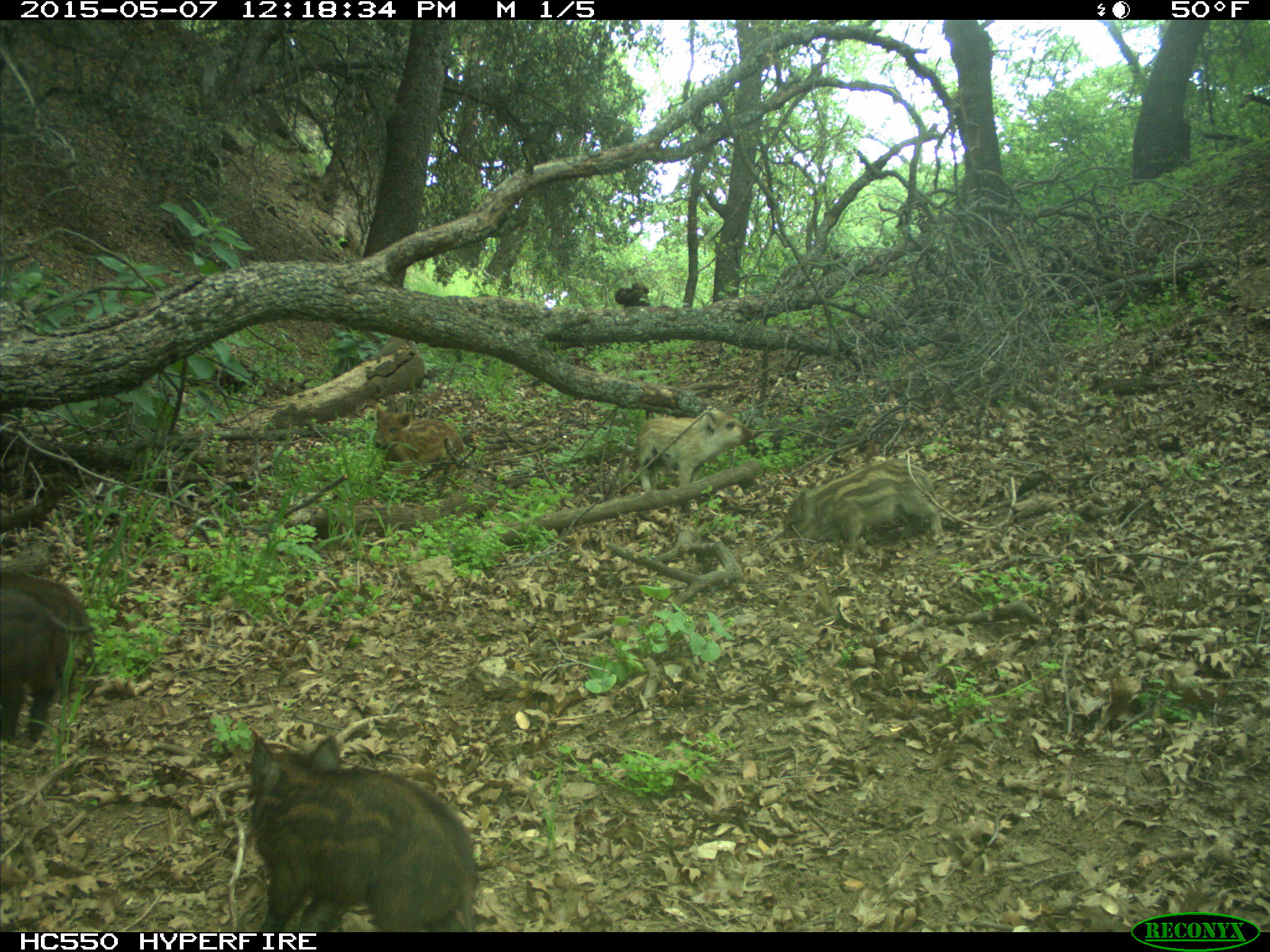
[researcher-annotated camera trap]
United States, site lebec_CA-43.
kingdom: Animalia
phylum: Chordata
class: Mammalia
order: Artiodactyla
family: Suidae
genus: Sus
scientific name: Sus scrofa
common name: wild boar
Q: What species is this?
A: Sus scrofa (wild boar).